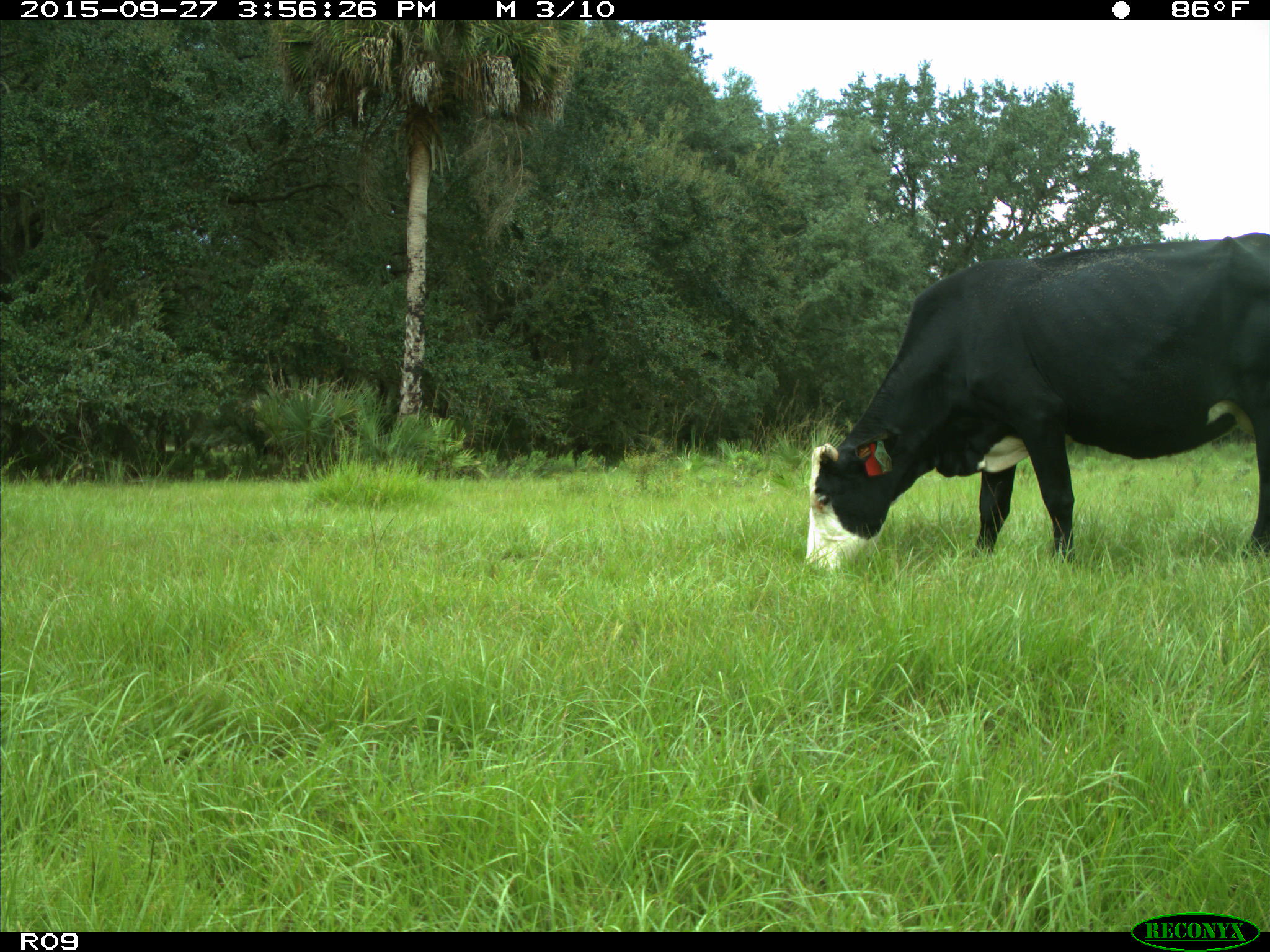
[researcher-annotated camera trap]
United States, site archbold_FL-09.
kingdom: Animalia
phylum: Chordata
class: Mammalia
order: Artiodactyla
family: Bovidae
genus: Bos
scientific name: Bos taurus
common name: domestic cow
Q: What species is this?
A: Bos taurus (domestic cow).